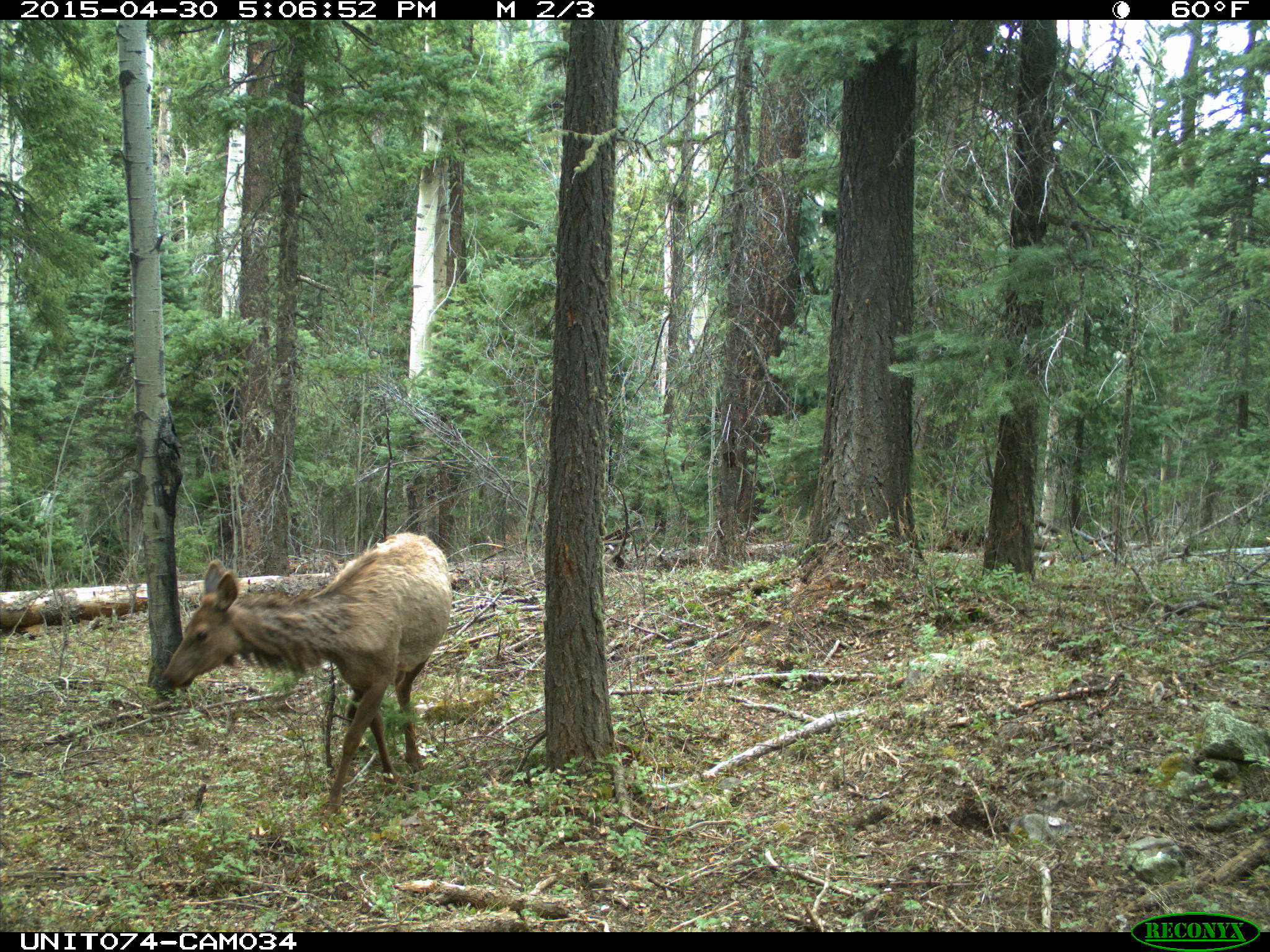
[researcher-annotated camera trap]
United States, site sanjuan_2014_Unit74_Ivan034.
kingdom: Animalia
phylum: Chordata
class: Mammalia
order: Artiodactyla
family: Cervidae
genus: Cervus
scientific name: Cervus elaphus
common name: red deer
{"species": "Cervus elaphus (red deer)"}